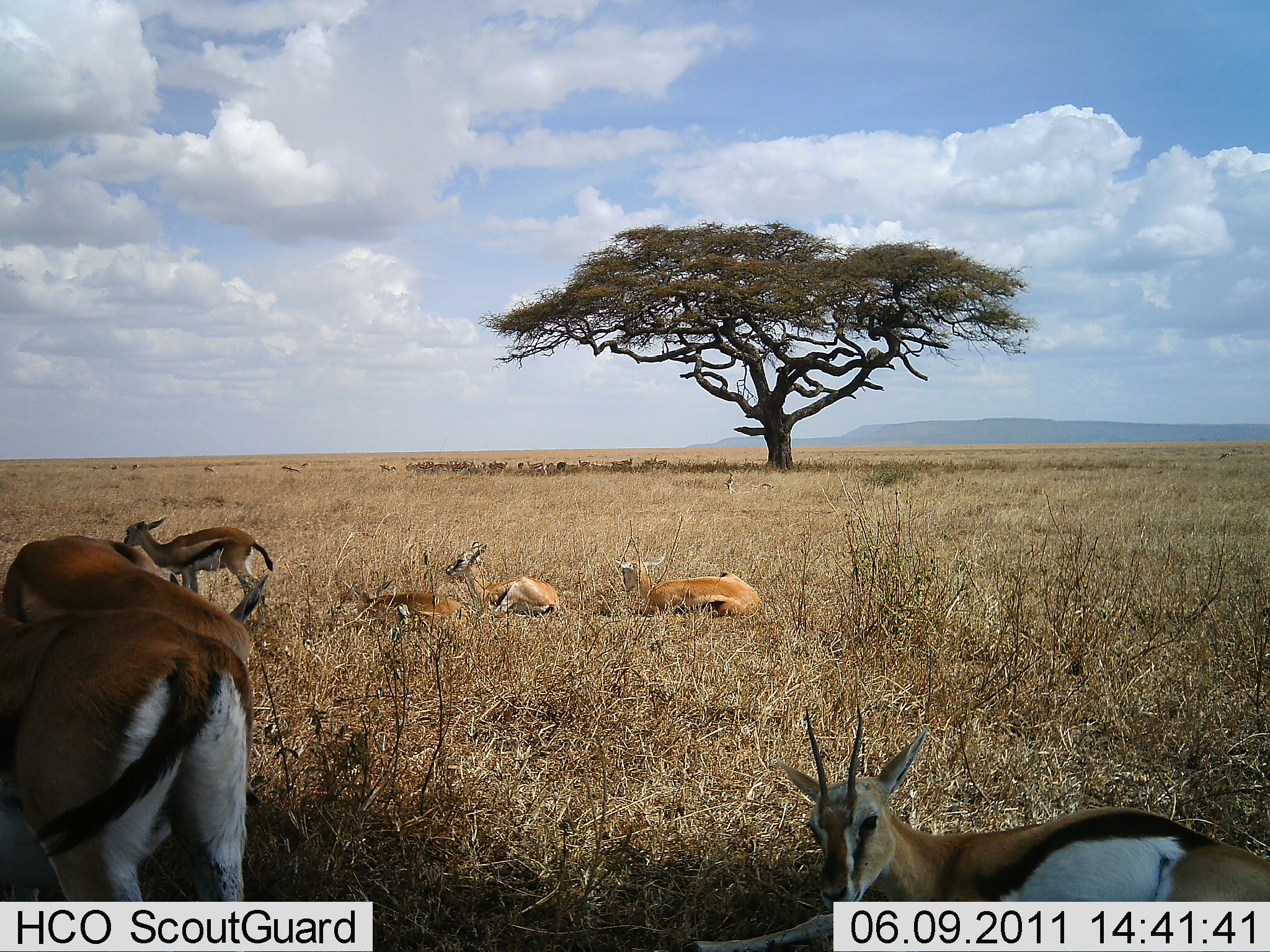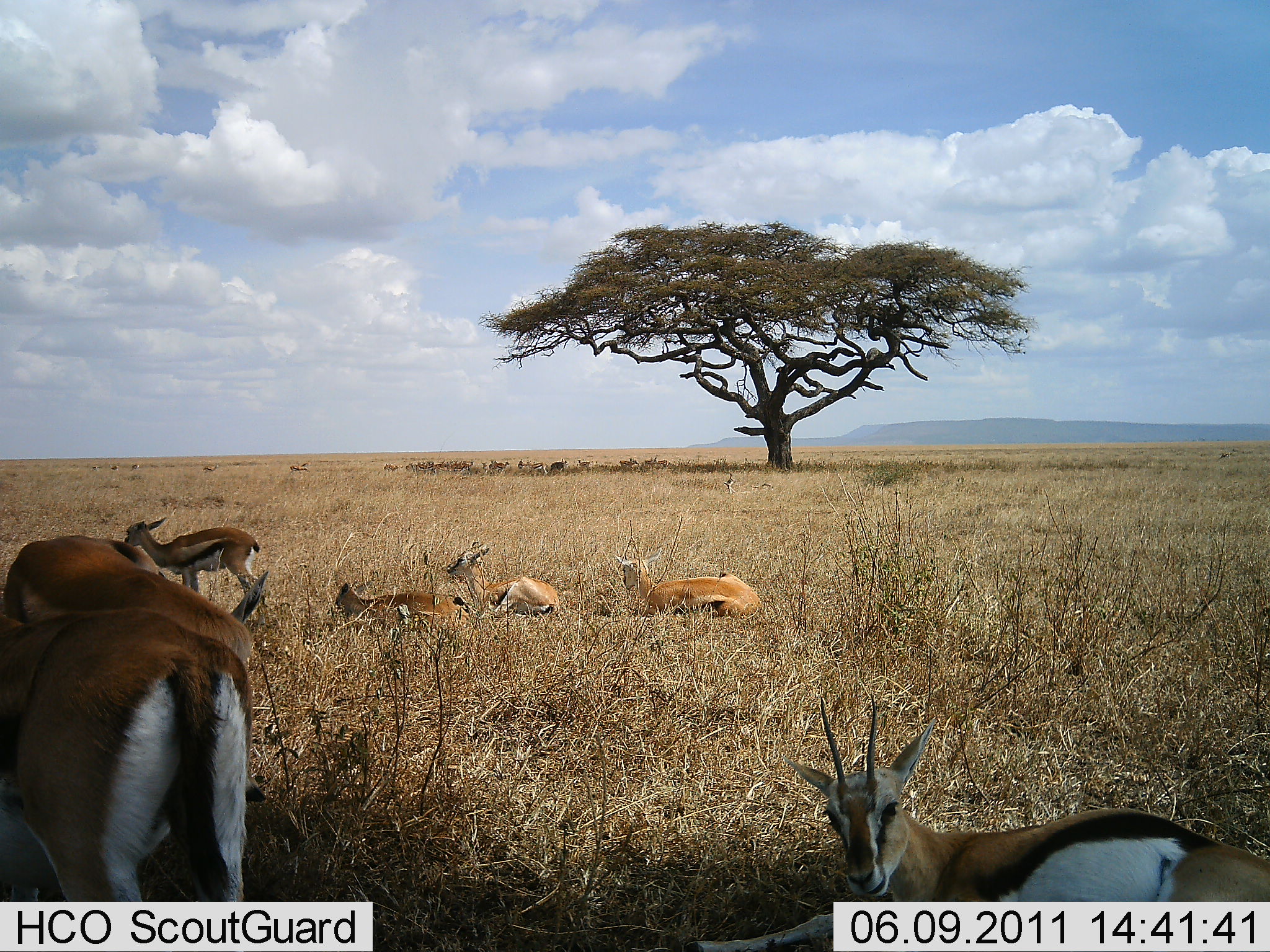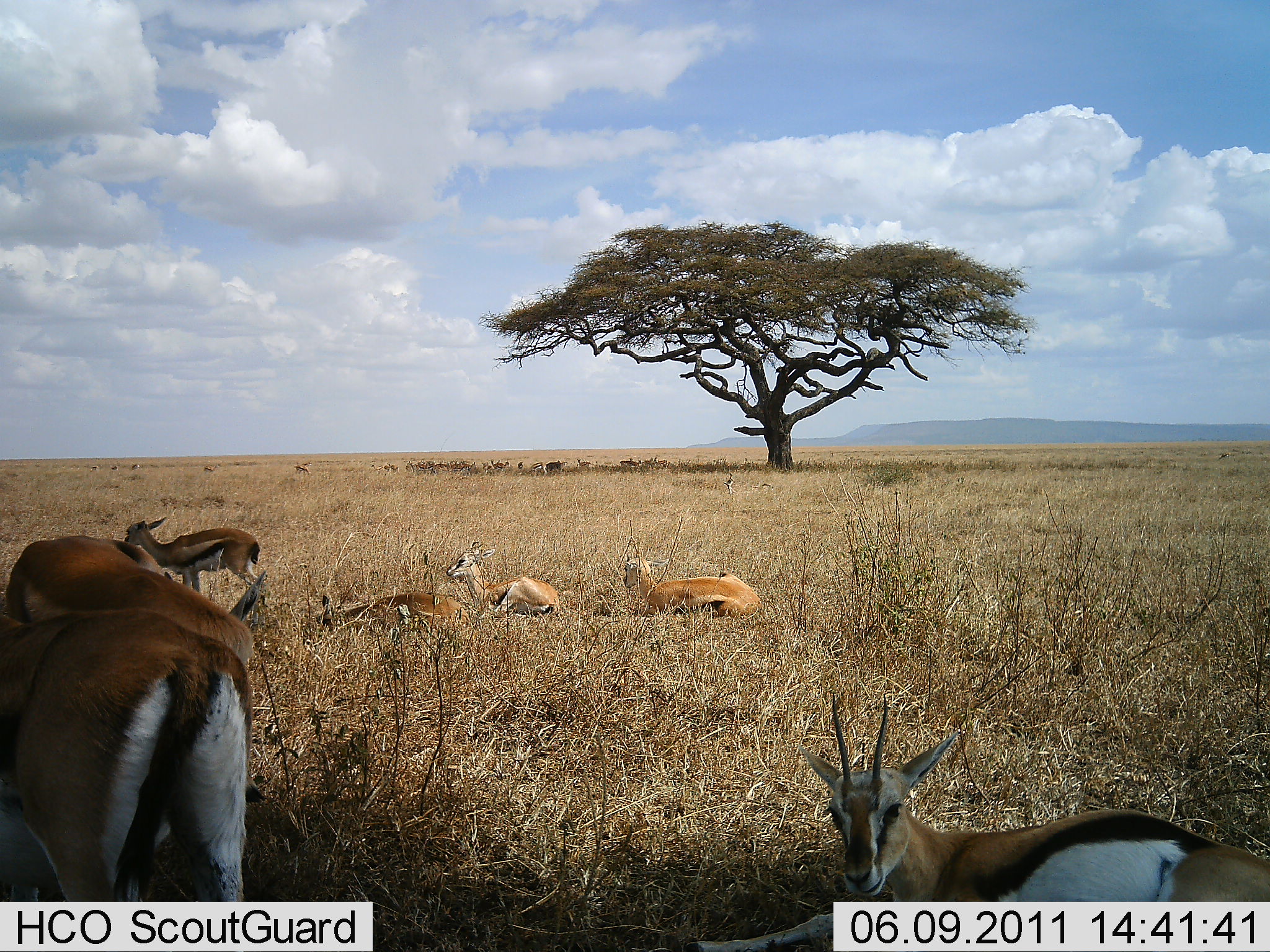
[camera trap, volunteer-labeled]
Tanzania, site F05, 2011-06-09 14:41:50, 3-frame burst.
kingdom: Animalia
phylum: Chordata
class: Mammalia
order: Artiodactyla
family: Bovidae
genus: Eudorcas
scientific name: Eudorcas thomsonii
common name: thomson's gazelle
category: gazellethomsons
Gazellethomsons (thomson's gazelle) (Eudorcas thomsonii), count 11-50. Behavior (volunteer vote fractions): standing 70%, resting 100%, moving 0%, interacting 10%. Young present (vote fraction): 20%. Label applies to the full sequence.